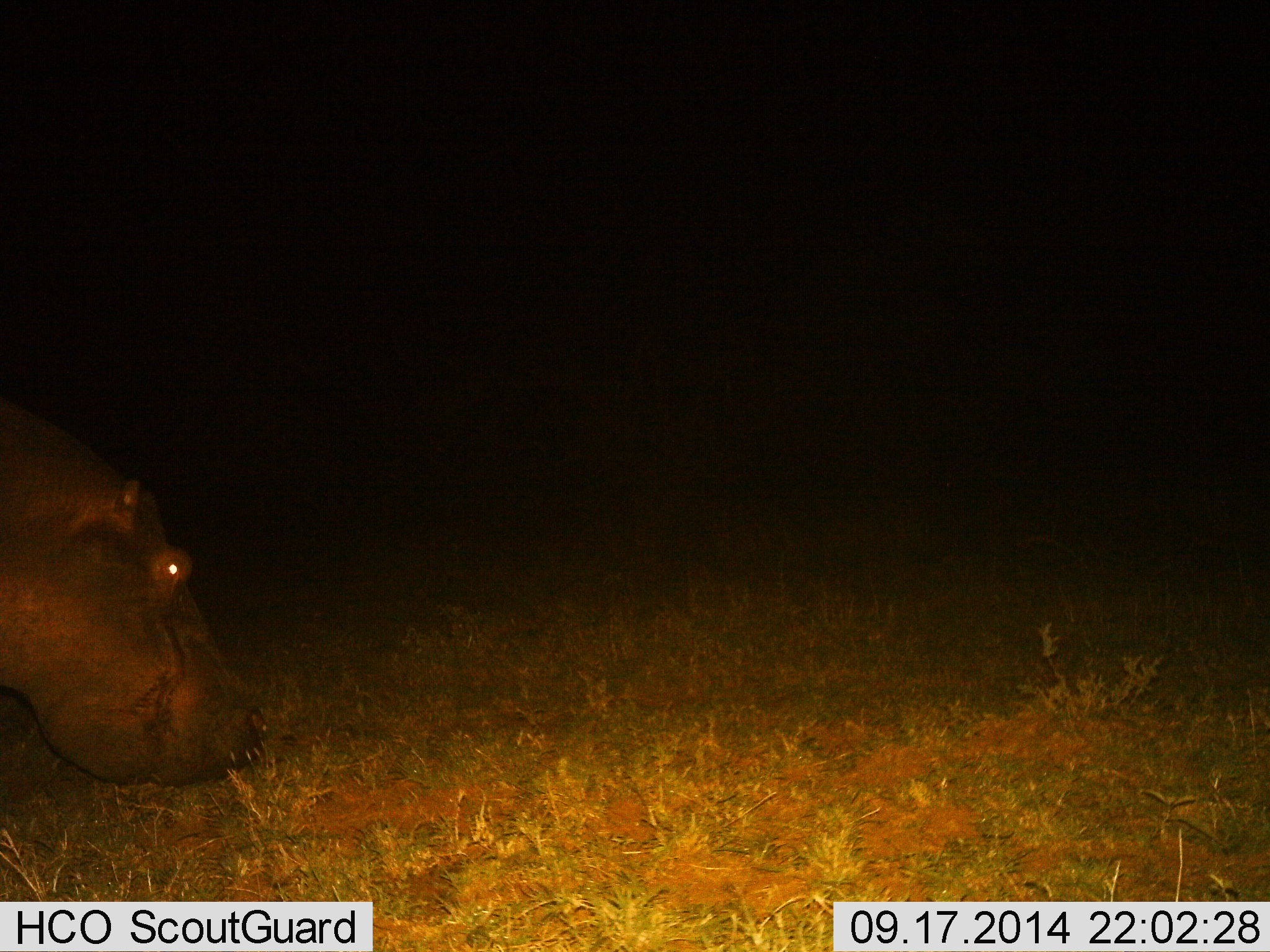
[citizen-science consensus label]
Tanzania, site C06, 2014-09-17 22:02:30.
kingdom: Animalia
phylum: Chordata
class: Mammalia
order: Artiodactyla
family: Hippopotamidae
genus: Hippopotamus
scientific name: Hippopotamus amphibius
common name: hippopotamus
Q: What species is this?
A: Hippopotamus (Hippopotamus amphibius).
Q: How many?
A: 1.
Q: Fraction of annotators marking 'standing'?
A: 40%.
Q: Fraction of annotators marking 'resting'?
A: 0%.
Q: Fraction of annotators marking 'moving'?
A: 40%.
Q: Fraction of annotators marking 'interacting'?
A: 0%.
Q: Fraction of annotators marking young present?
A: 0%.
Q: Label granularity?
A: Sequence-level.